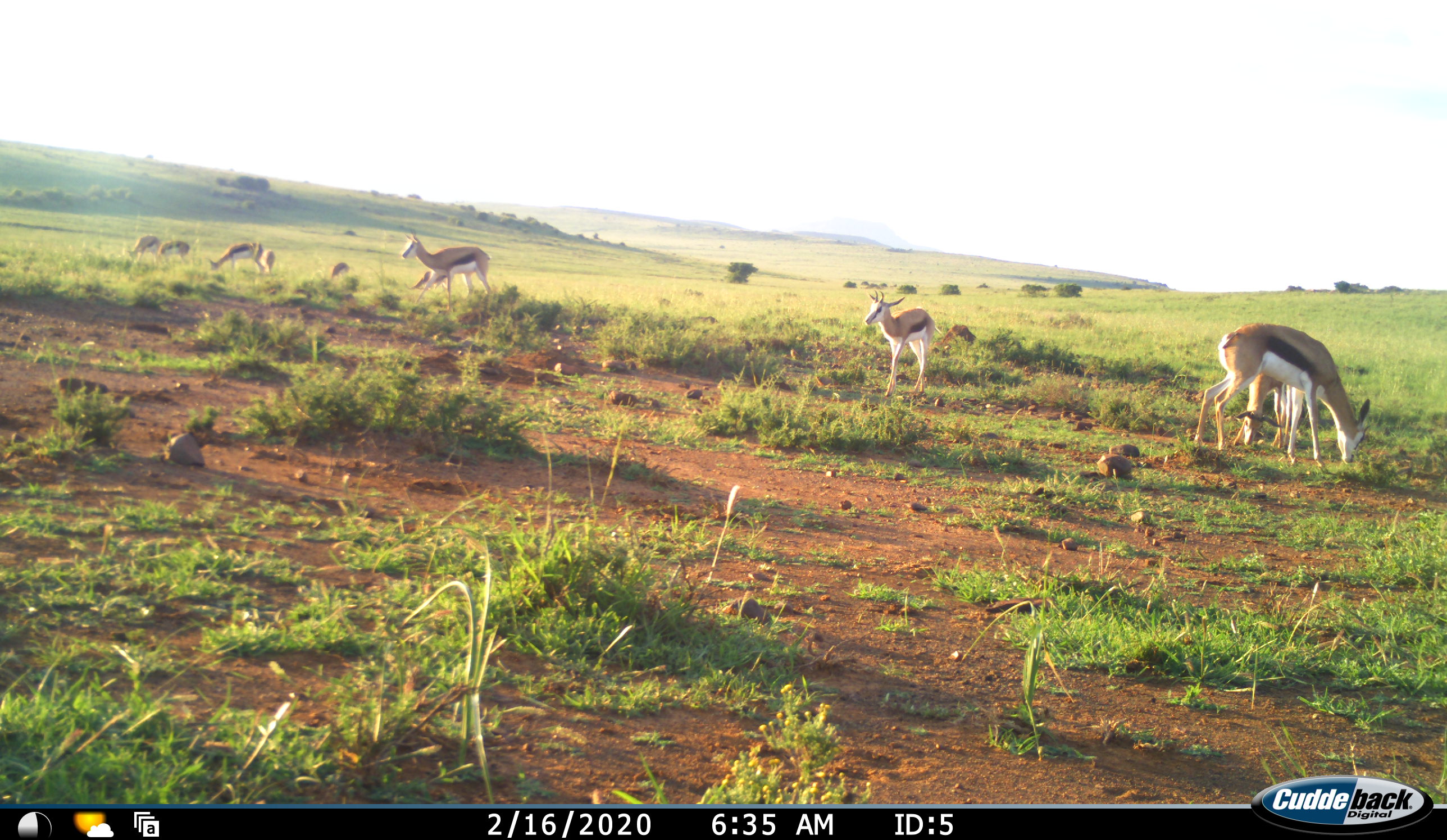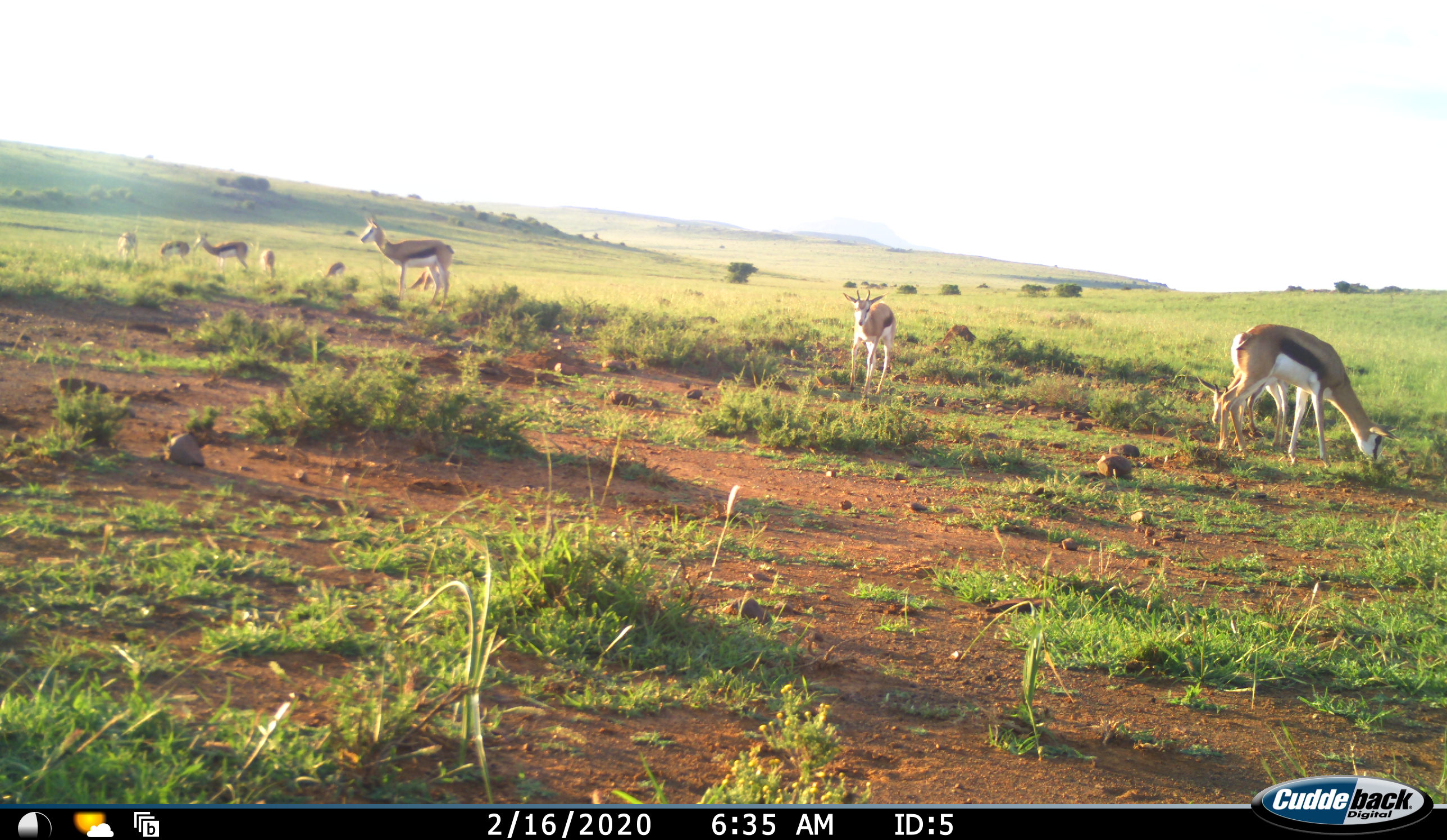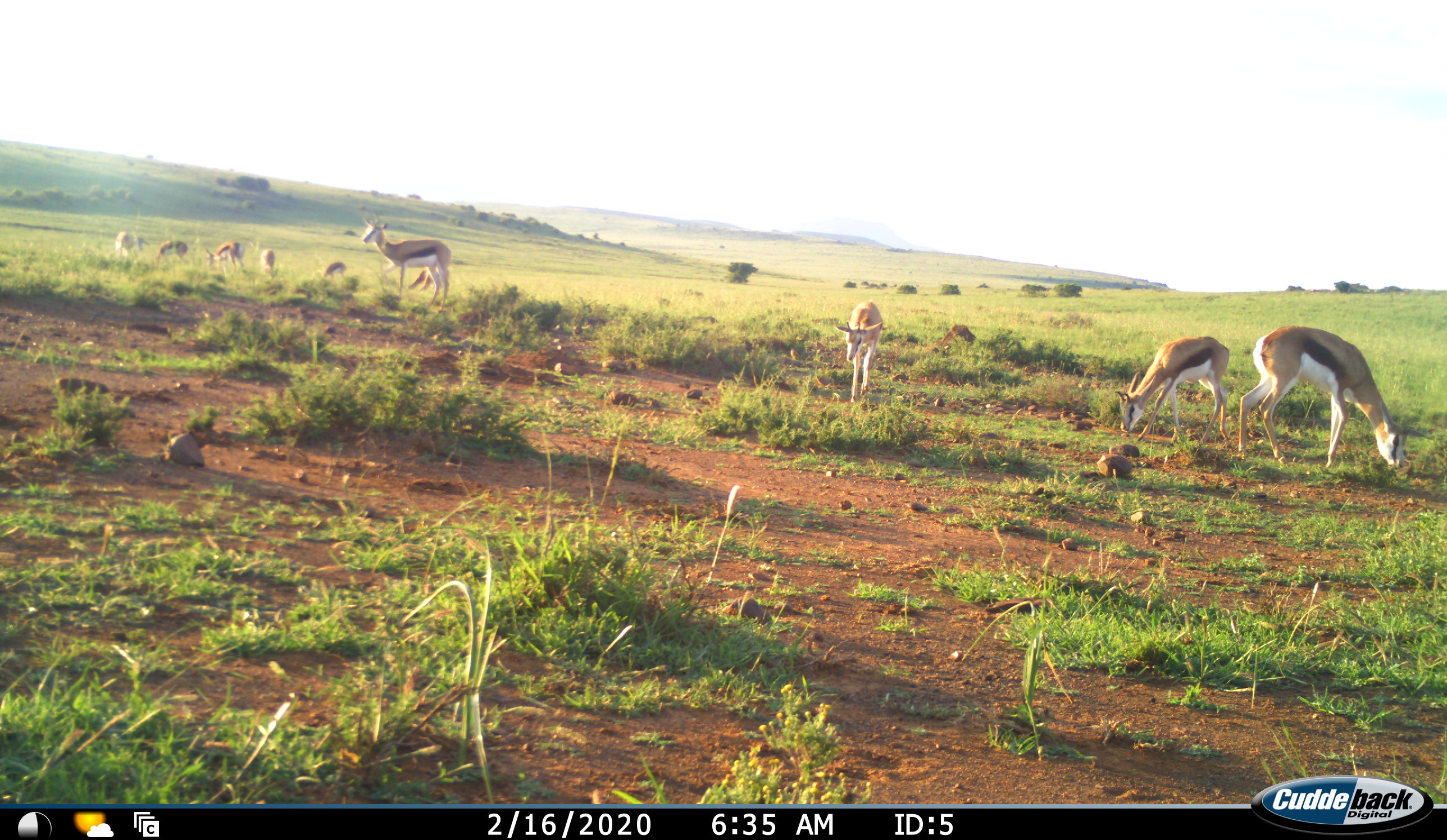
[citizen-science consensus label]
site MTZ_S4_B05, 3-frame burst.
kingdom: Animalia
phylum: Chordata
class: Mammalia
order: Artiodactyla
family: Bovidae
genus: Antidorcas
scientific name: Antidorcas marsupialis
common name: springbok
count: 9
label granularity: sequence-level